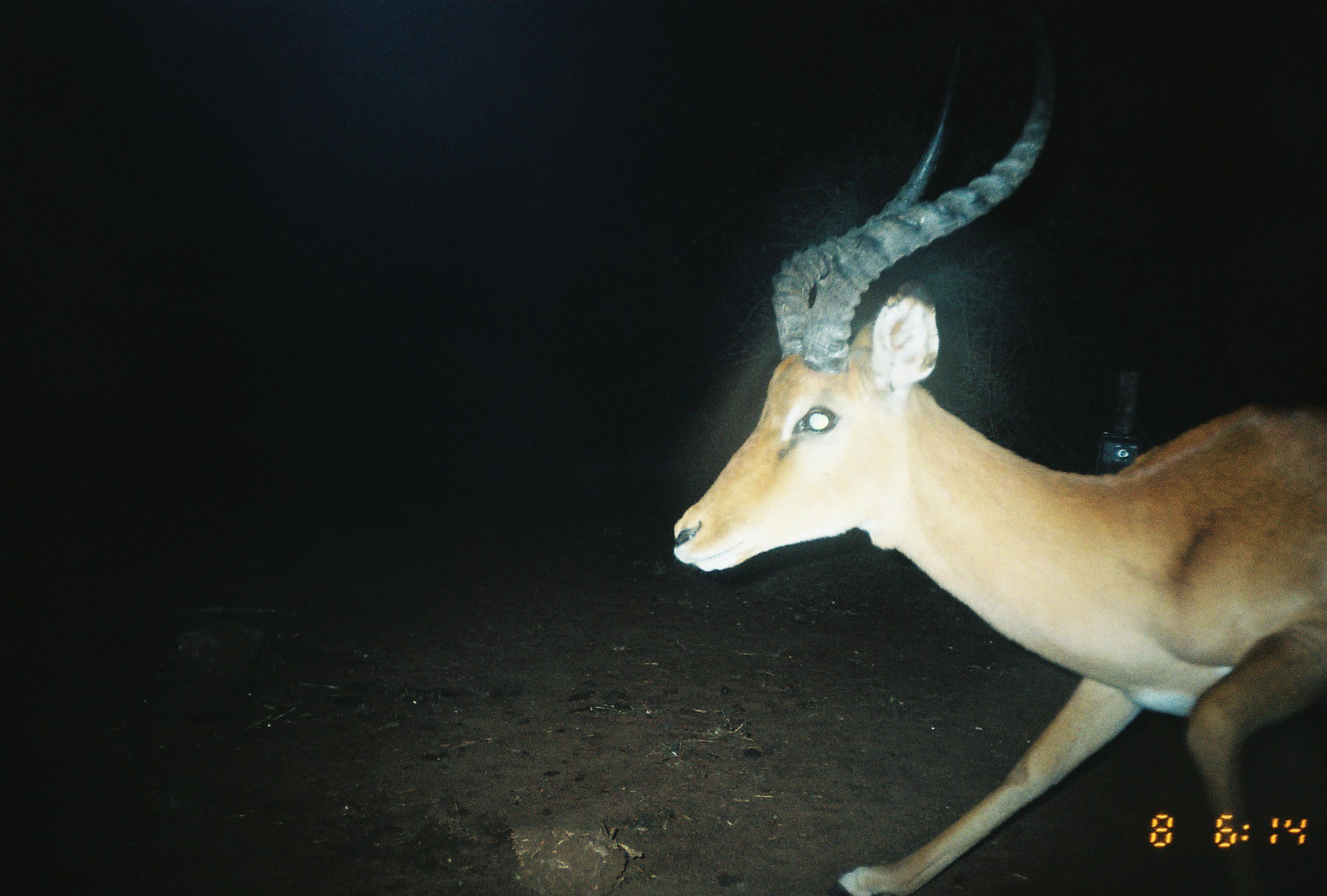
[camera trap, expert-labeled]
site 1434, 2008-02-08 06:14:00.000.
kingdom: Animalia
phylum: Chordata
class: Mammalia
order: Artiodactyla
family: Bovidae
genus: Aepyceros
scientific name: Aepyceros melampus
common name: impala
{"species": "Aepyceros melampus (impala)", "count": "1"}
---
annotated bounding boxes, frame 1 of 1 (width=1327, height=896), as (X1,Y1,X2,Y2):
aepyceros melampus: (674,7,1326,895)